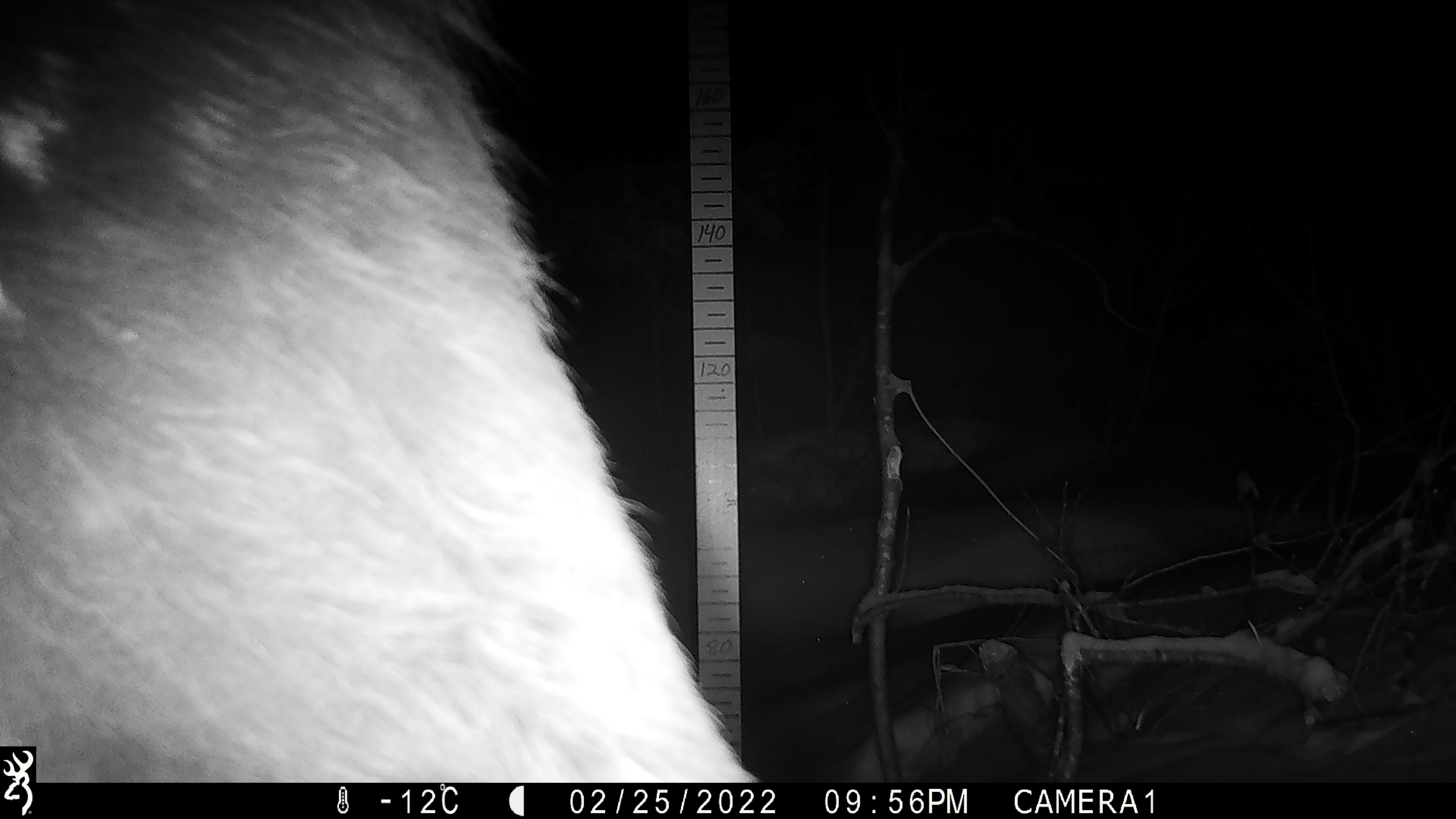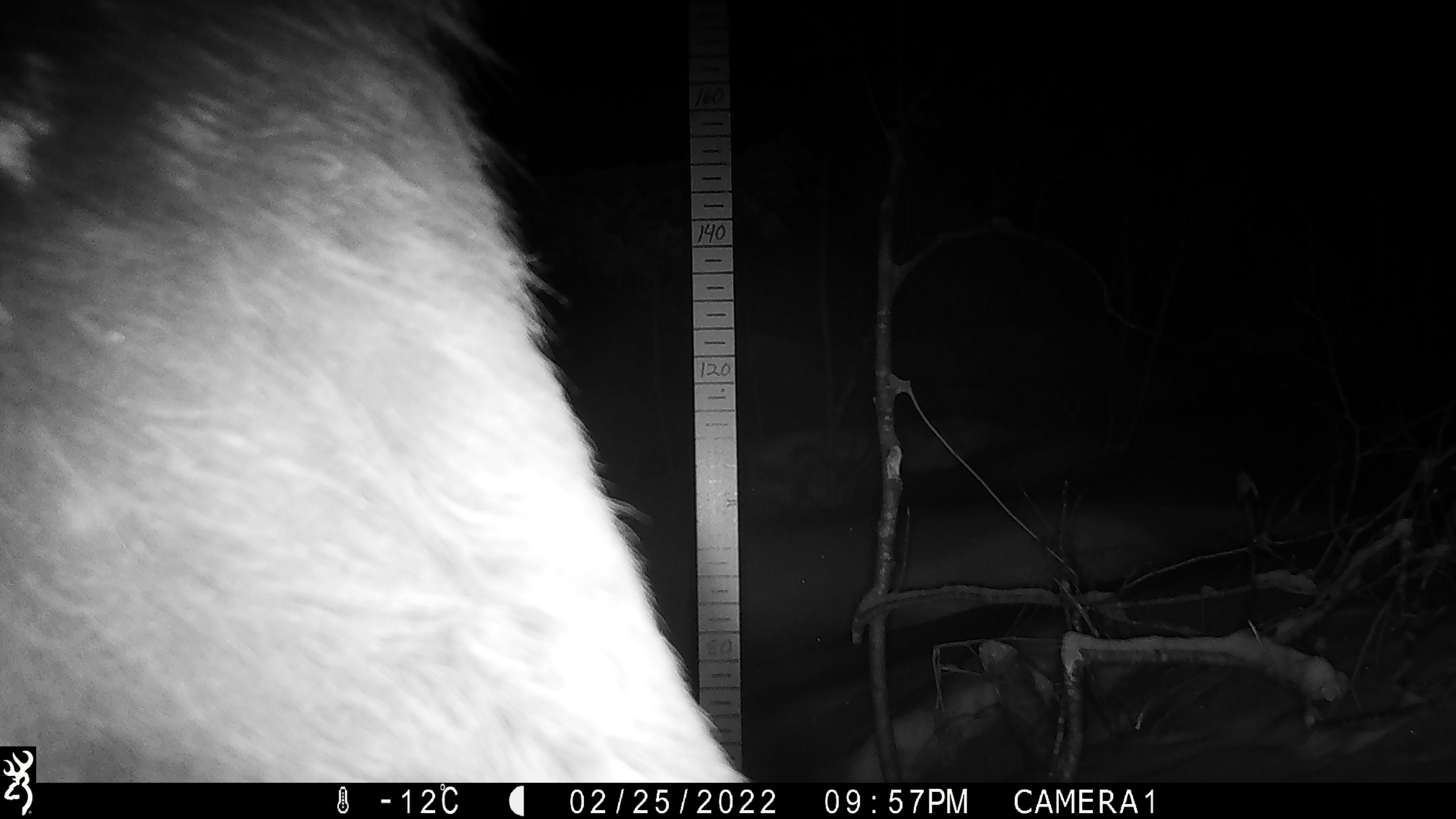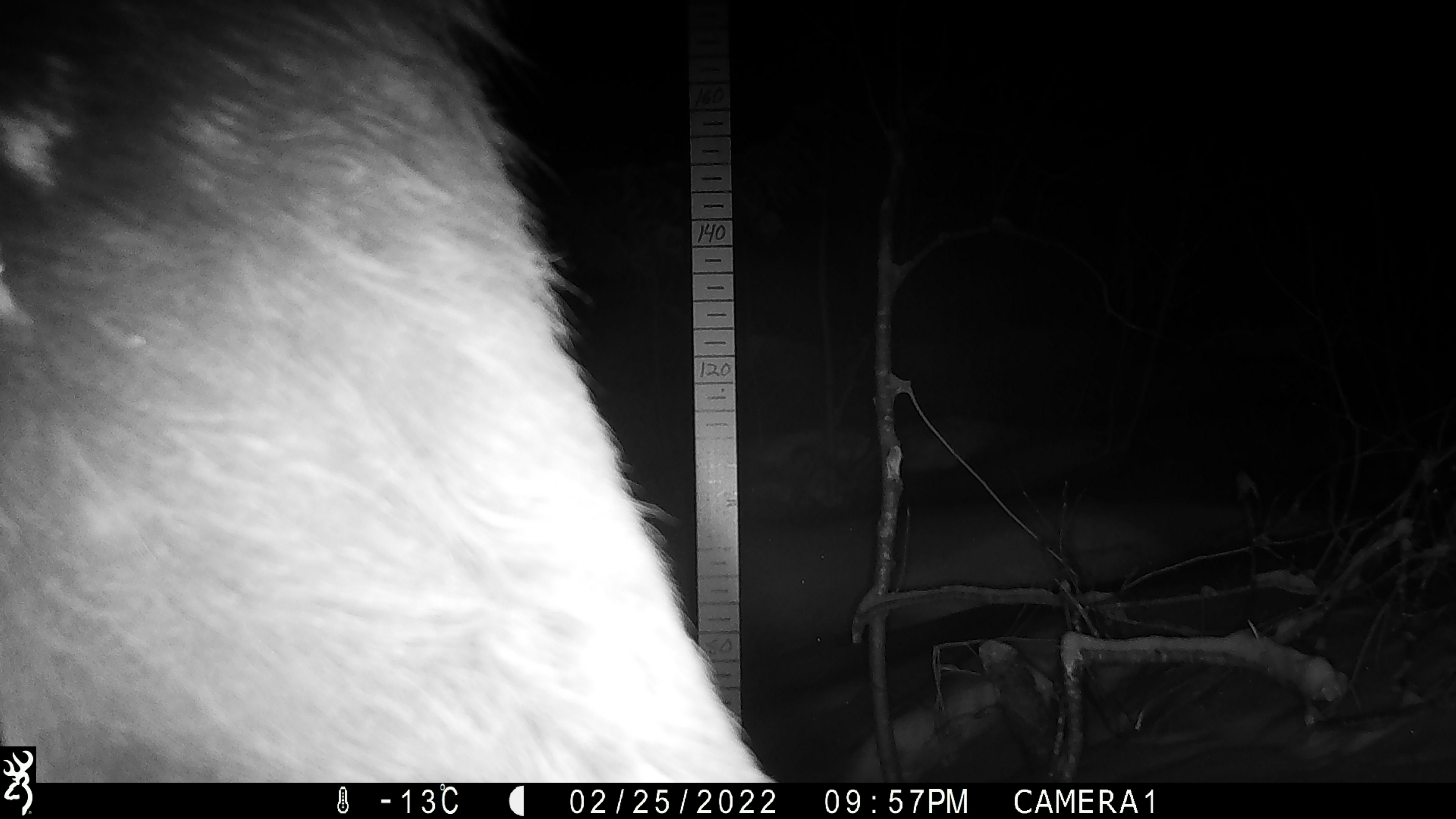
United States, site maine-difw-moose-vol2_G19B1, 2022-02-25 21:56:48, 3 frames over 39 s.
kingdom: Animalia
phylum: Chordata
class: Mammalia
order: Artiodactyla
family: Cervidae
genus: Alces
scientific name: Alces alces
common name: moose